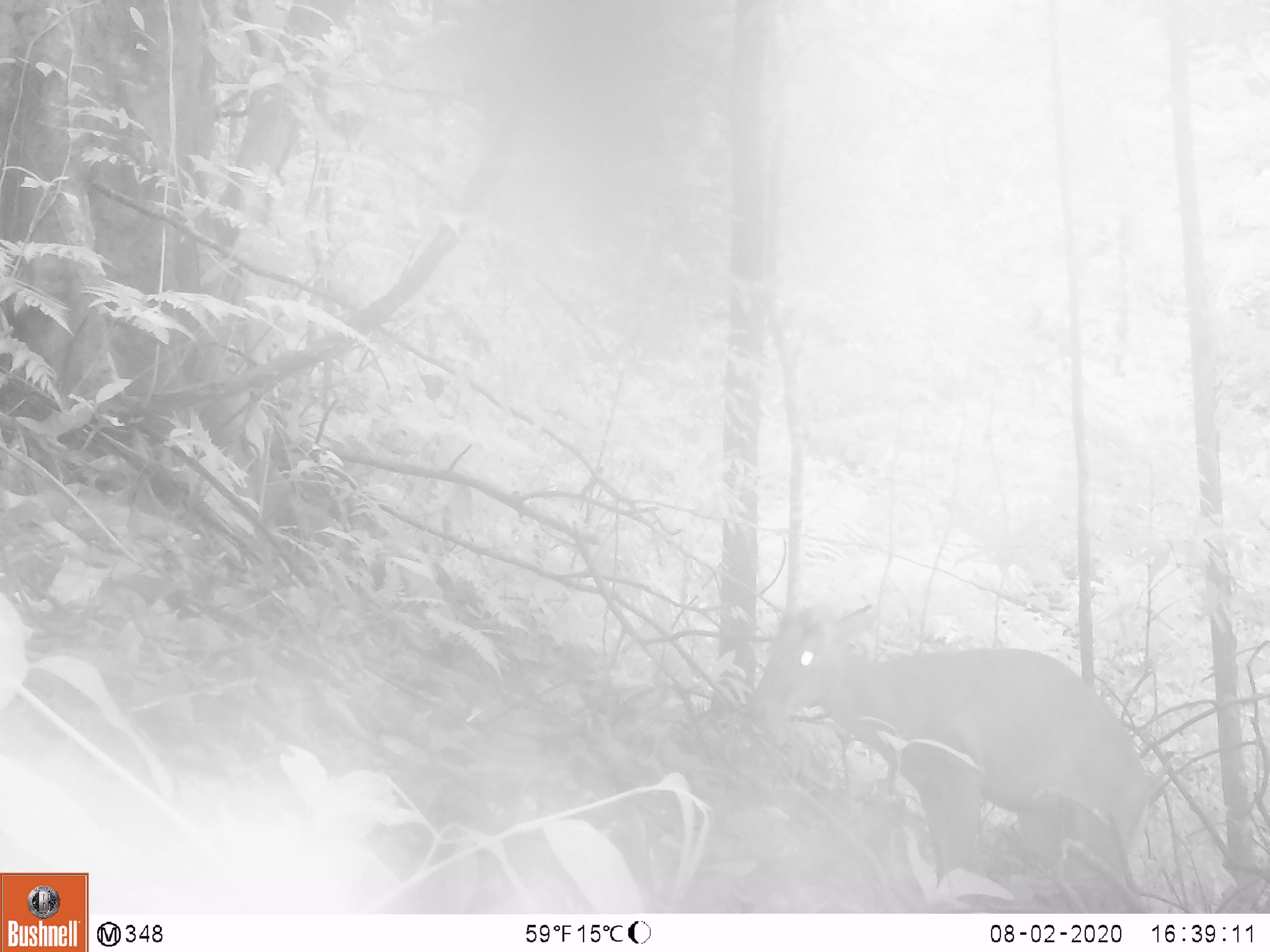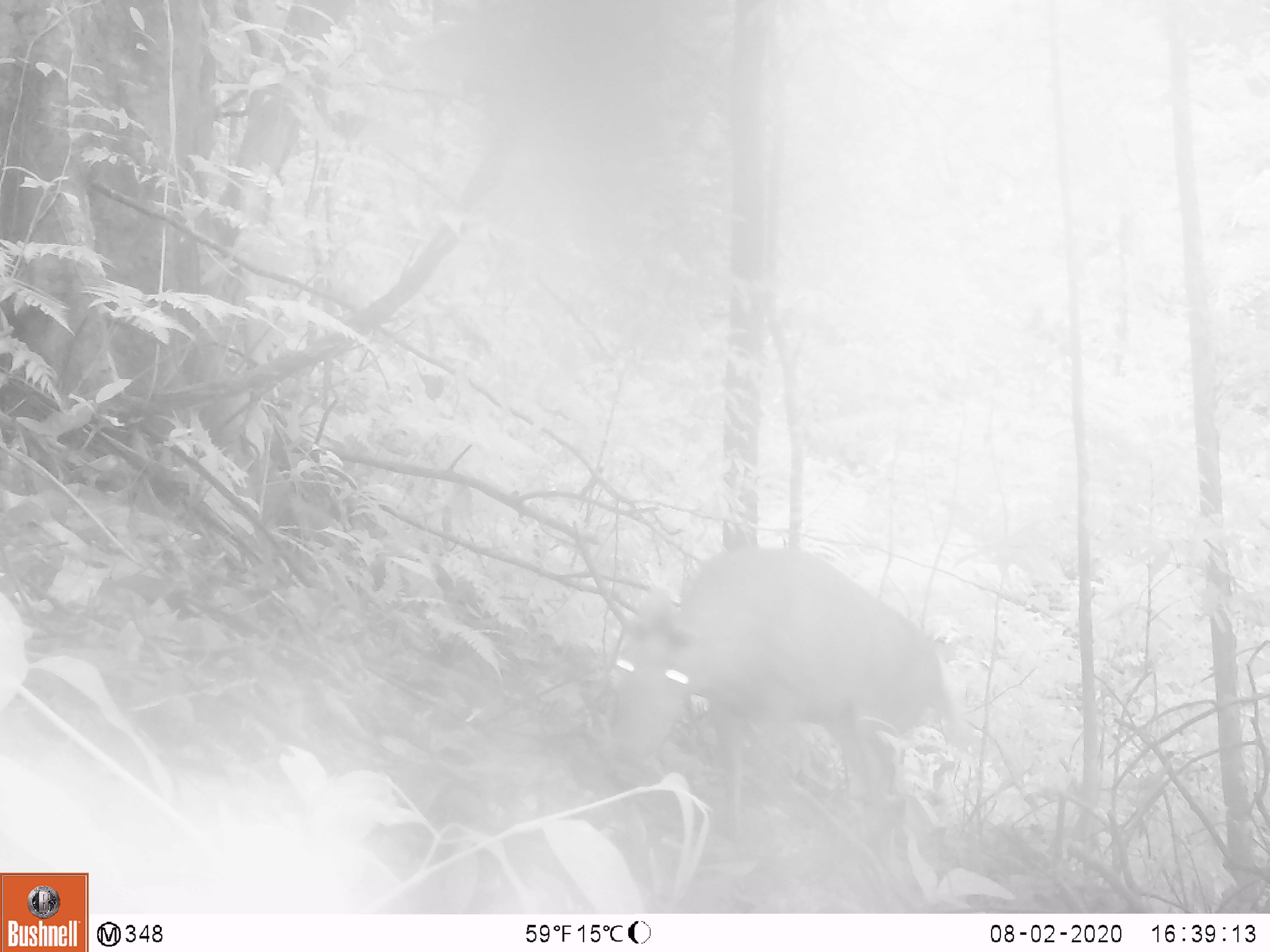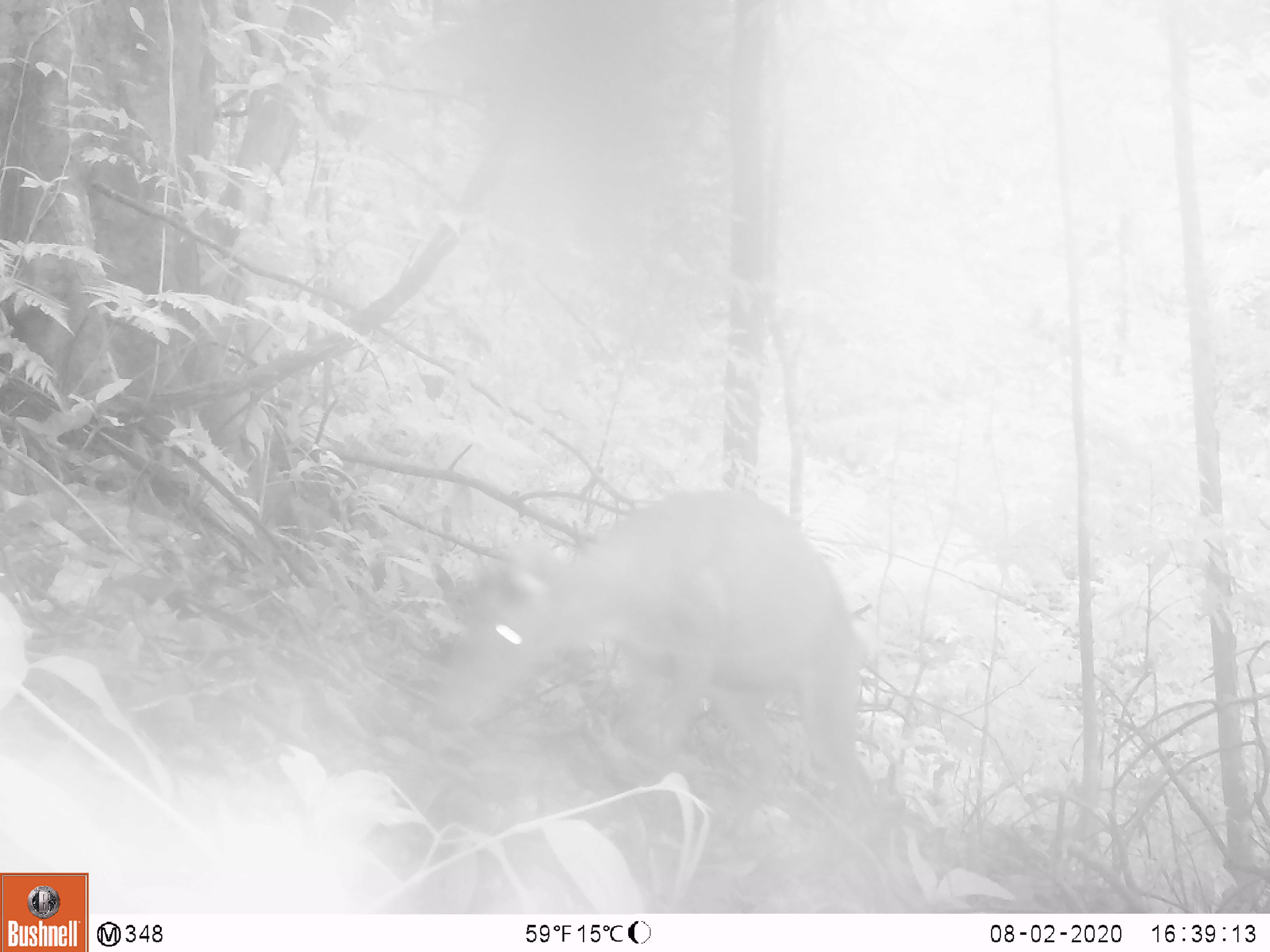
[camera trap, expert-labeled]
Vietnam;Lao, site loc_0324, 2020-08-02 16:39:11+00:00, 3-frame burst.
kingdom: Animalia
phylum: Chordata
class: Mammalia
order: Artiodactyla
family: Cervidae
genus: Muntiacus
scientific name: Muntiacus rooseveltorum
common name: roosevelt's muntjac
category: roosevelts muntjac group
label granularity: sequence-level